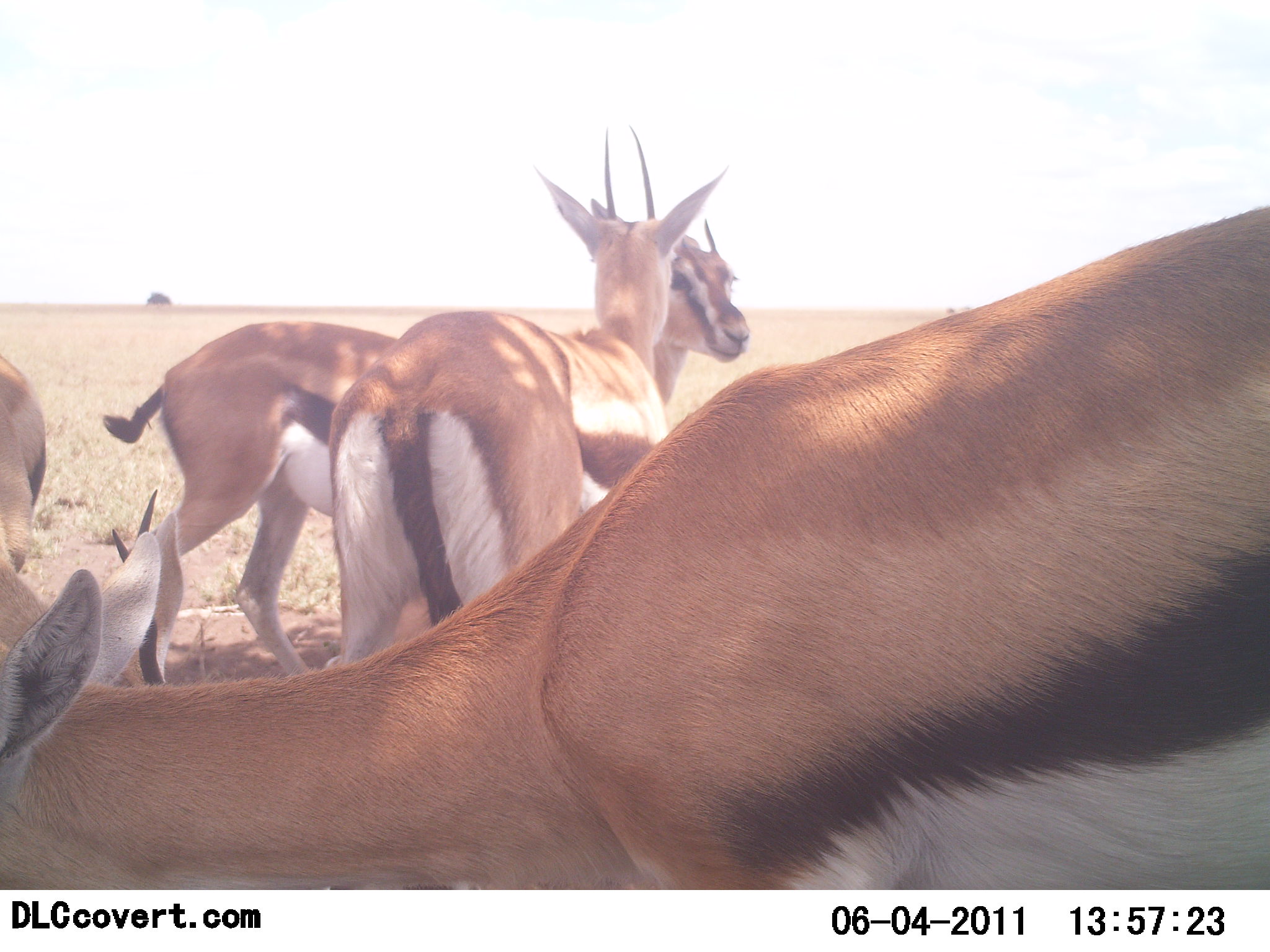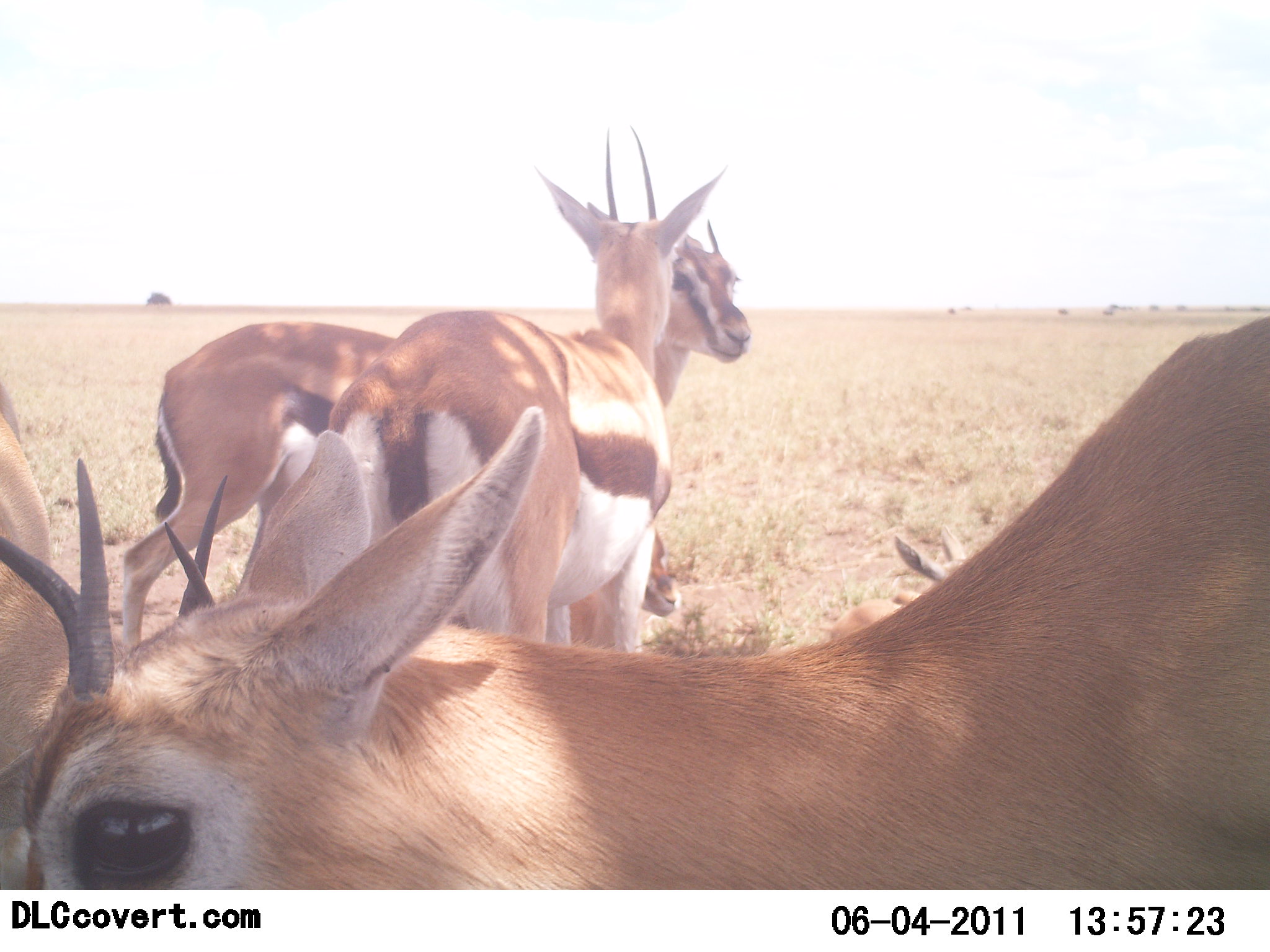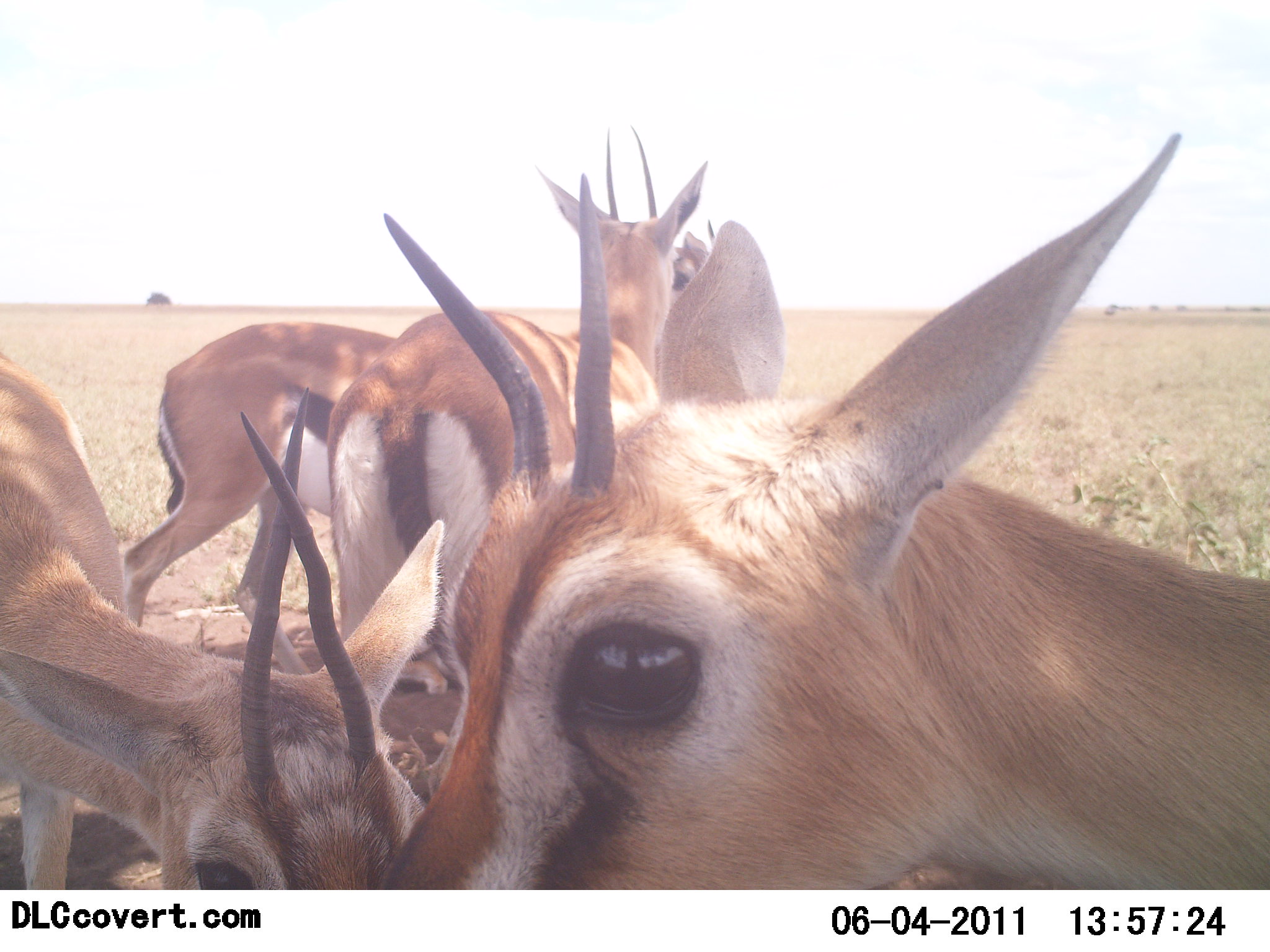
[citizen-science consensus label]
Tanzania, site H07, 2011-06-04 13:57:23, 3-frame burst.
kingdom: Animalia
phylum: Chordata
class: Mammalia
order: Artiodactyla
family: Bovidae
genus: Eudorcas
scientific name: Eudorcas thomsonii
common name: thomson's gazelle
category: gazellethomsons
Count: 4.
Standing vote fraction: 82%.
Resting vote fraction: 18%.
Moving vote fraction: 27%.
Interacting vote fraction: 45%.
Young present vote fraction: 18%.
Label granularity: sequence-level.